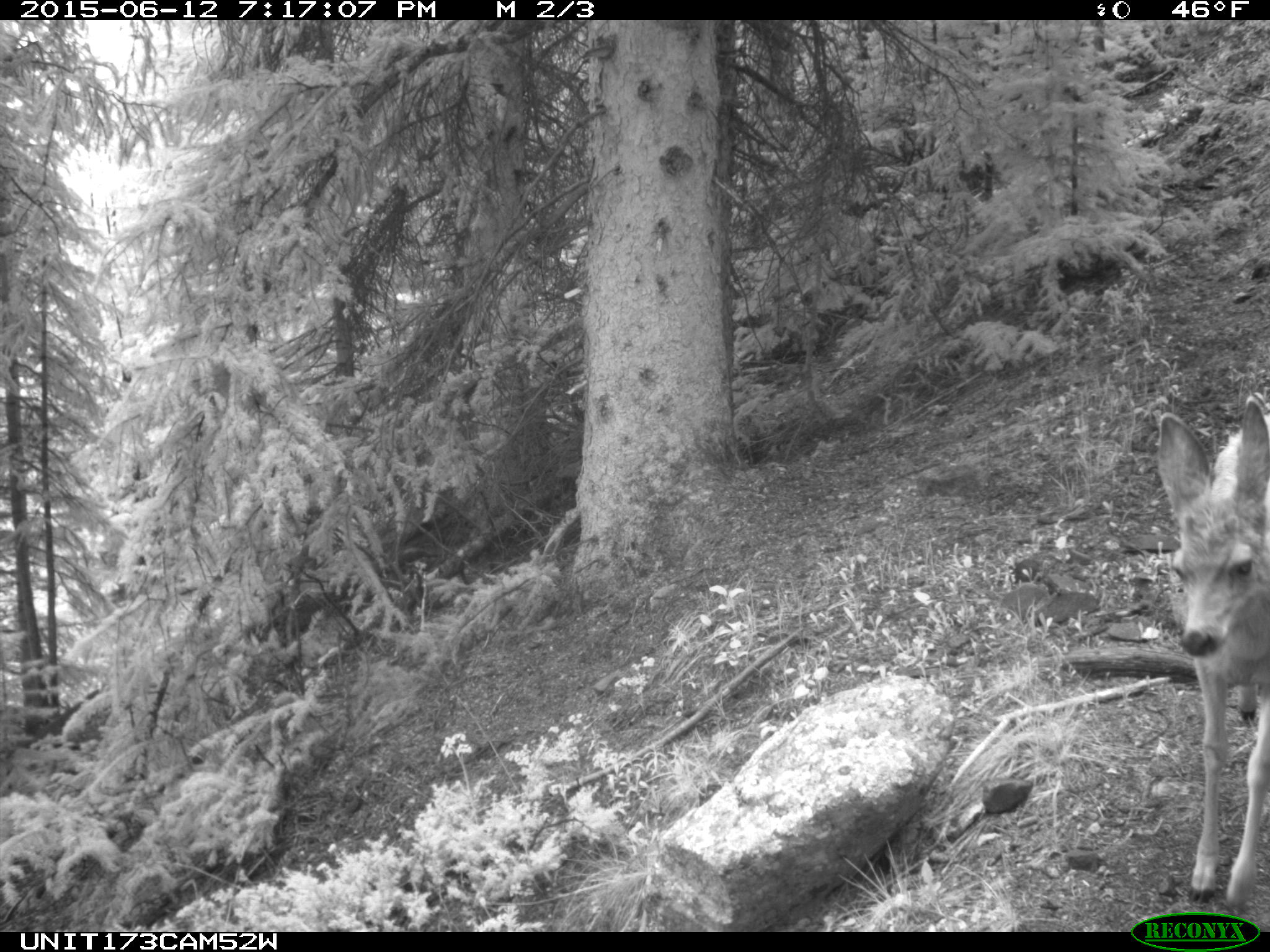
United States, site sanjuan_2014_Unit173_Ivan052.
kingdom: Animalia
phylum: Chordata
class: Mammalia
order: Artiodactyla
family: Cervidae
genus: Odocoileus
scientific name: Odocoileus hemionus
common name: mule deer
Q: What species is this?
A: Odocoileus hemionus (mule deer).